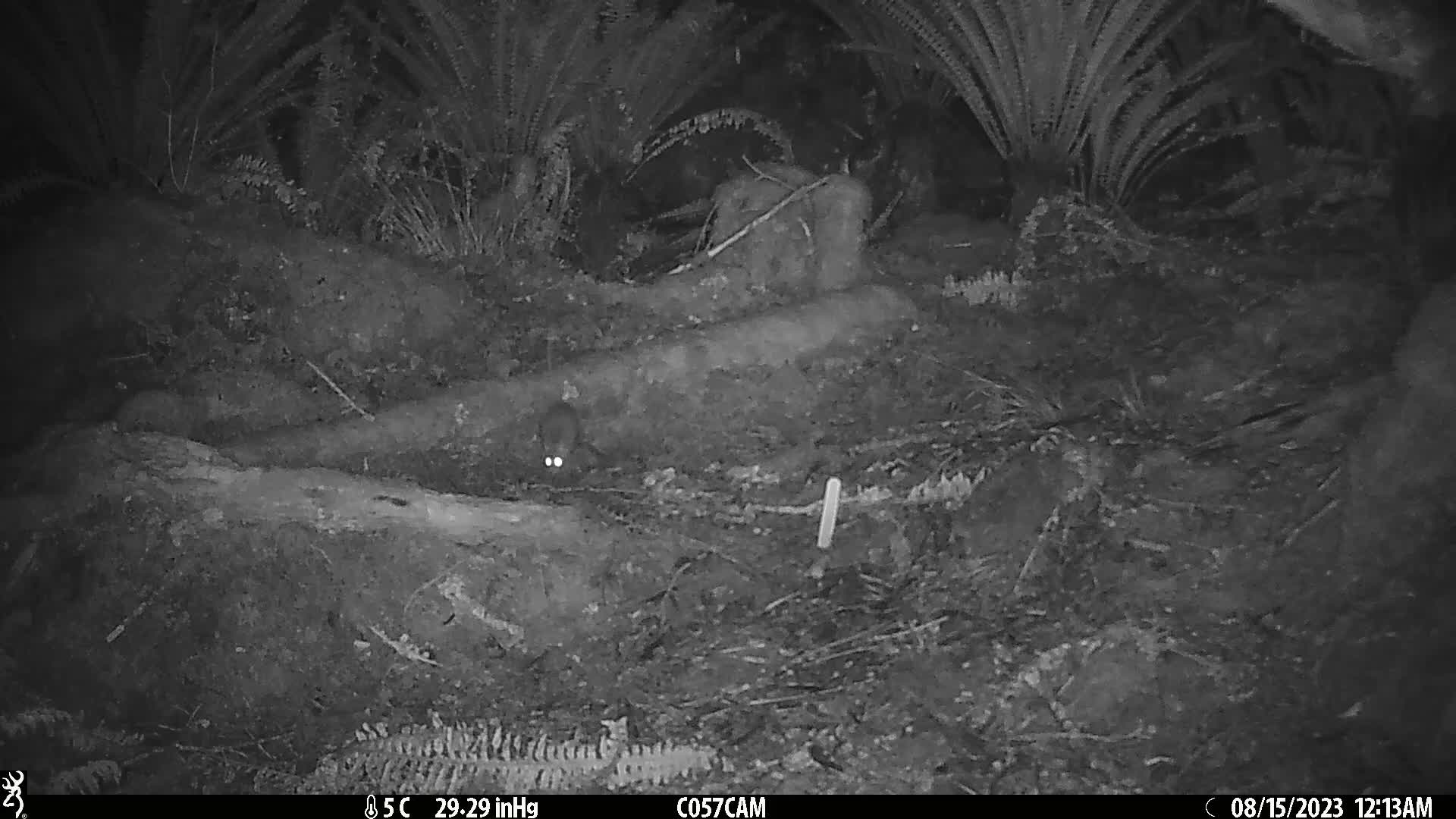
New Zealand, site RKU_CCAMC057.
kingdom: Animalia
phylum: Chordata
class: Mammalia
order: Rodentia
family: Muridae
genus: Rattus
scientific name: Rattus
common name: rat